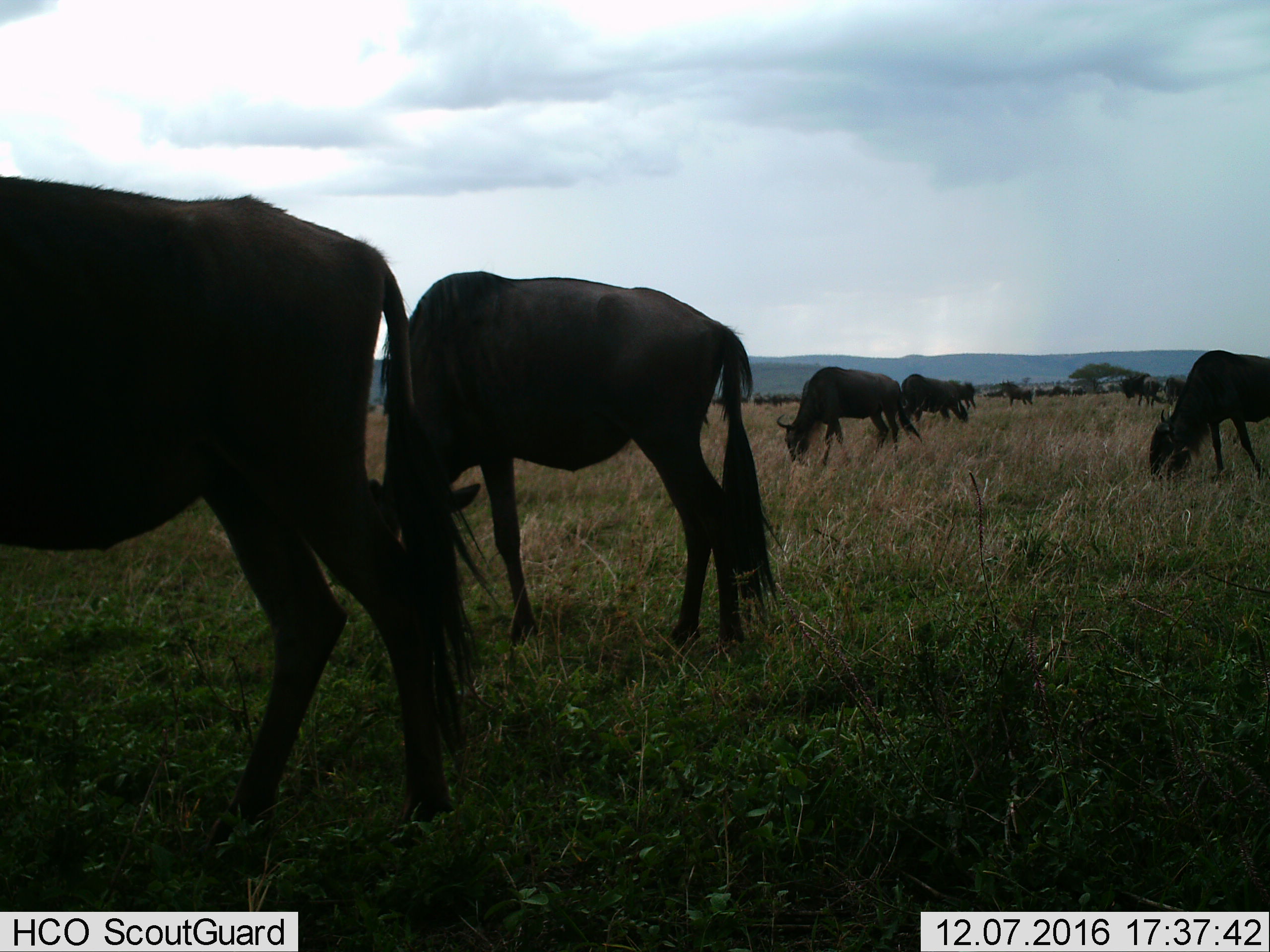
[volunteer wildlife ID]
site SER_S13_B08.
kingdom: Animalia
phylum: Chordata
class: Mammalia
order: Artiodactyla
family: Bovidae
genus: Connochaetes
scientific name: Connochaetes taurinus taurinus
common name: blue wildebeest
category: wildebeestblue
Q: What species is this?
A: Wildebeestblue (blue wildebeest) (Connochaetes taurinus taurinus).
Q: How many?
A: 11-50.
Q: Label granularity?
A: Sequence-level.